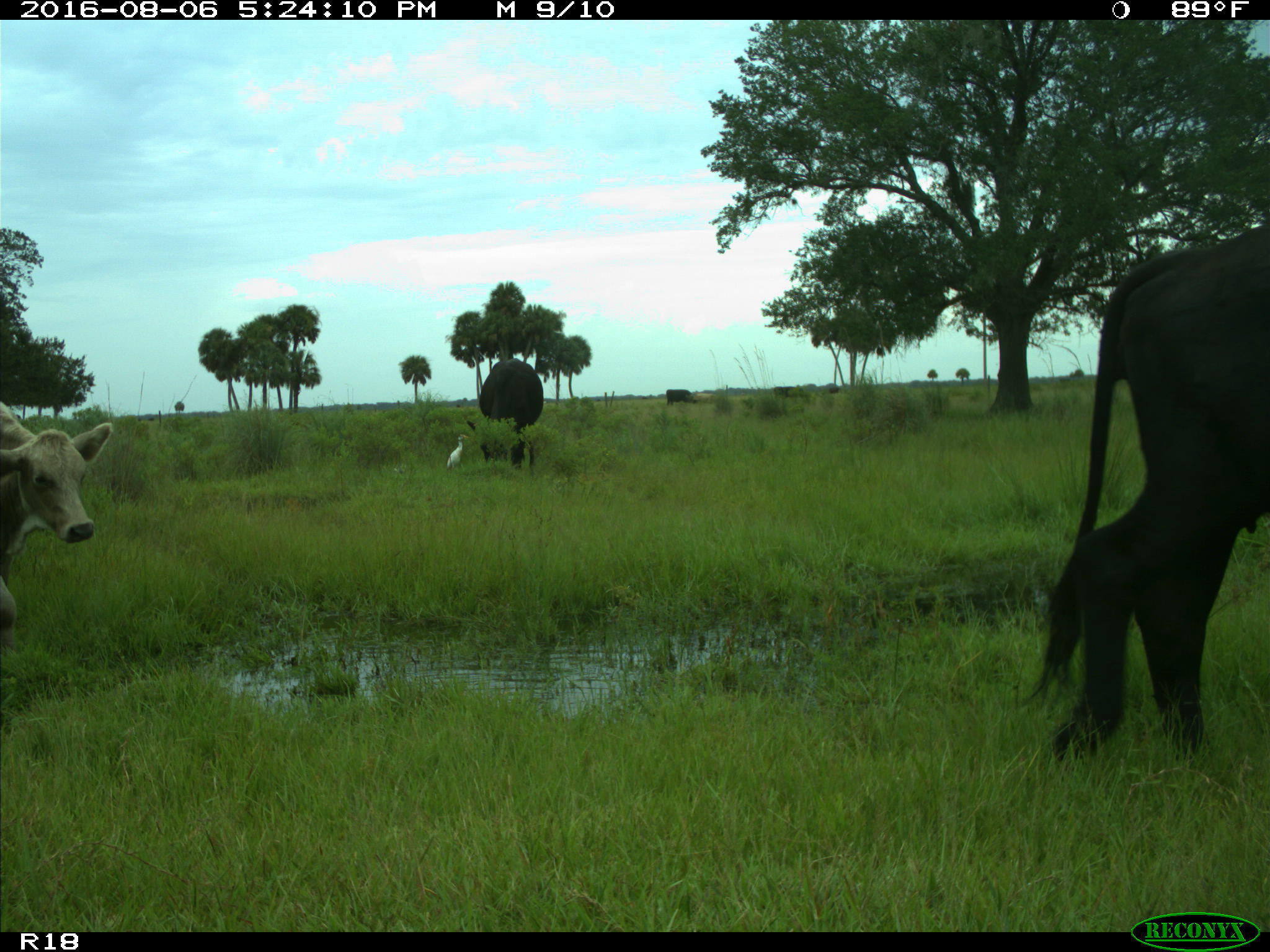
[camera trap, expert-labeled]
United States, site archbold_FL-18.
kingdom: Animalia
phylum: Chordata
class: Mammalia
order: Artiodactyla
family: Bovidae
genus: Bos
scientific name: Bos taurus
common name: domestic cow